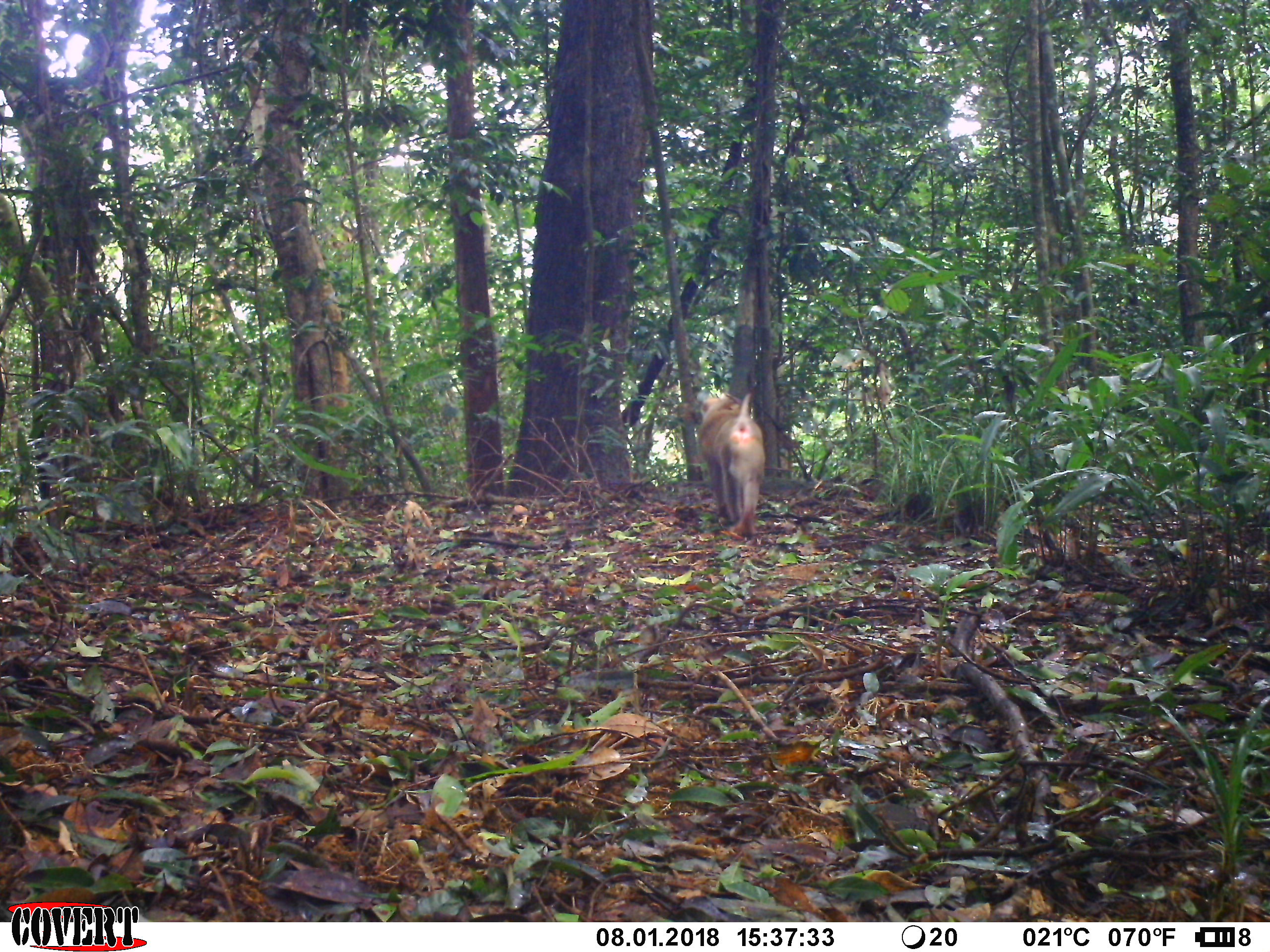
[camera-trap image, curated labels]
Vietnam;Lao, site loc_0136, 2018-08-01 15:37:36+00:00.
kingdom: Animalia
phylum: Chordata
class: Mammalia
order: Primates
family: Cercopithecidae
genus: Macaca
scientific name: Macaca nemestrina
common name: pig-tailed macaque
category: pig tailed macaque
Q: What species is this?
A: Pig tailed macaque (pig-tailed macaque) (Macaca nemestrina).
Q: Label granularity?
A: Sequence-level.